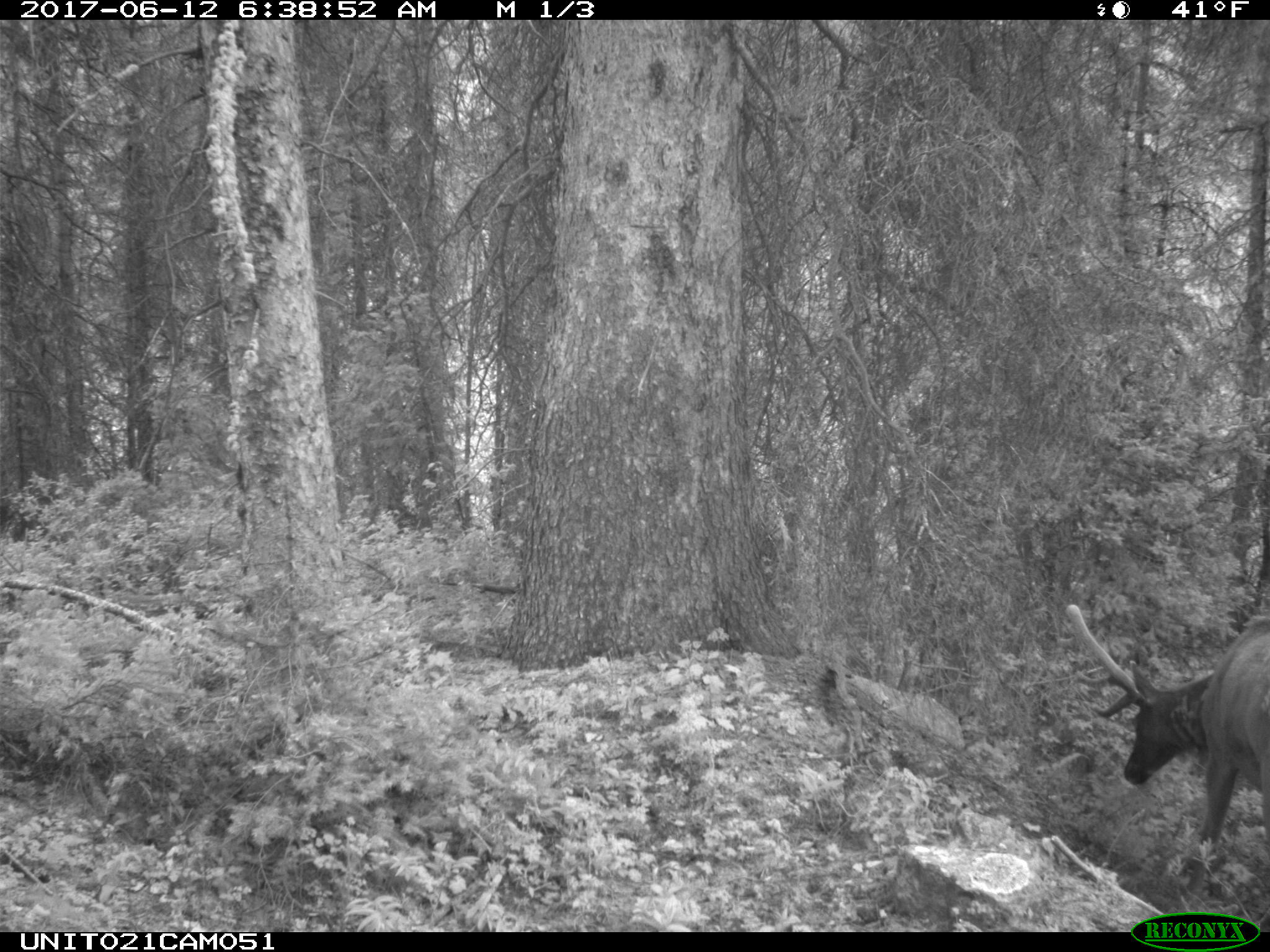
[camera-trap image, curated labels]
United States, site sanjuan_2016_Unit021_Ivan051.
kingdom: Animalia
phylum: Chordata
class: Mammalia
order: Artiodactyla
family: Cervidae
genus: Cervus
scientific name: Cervus elaphus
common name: red deer